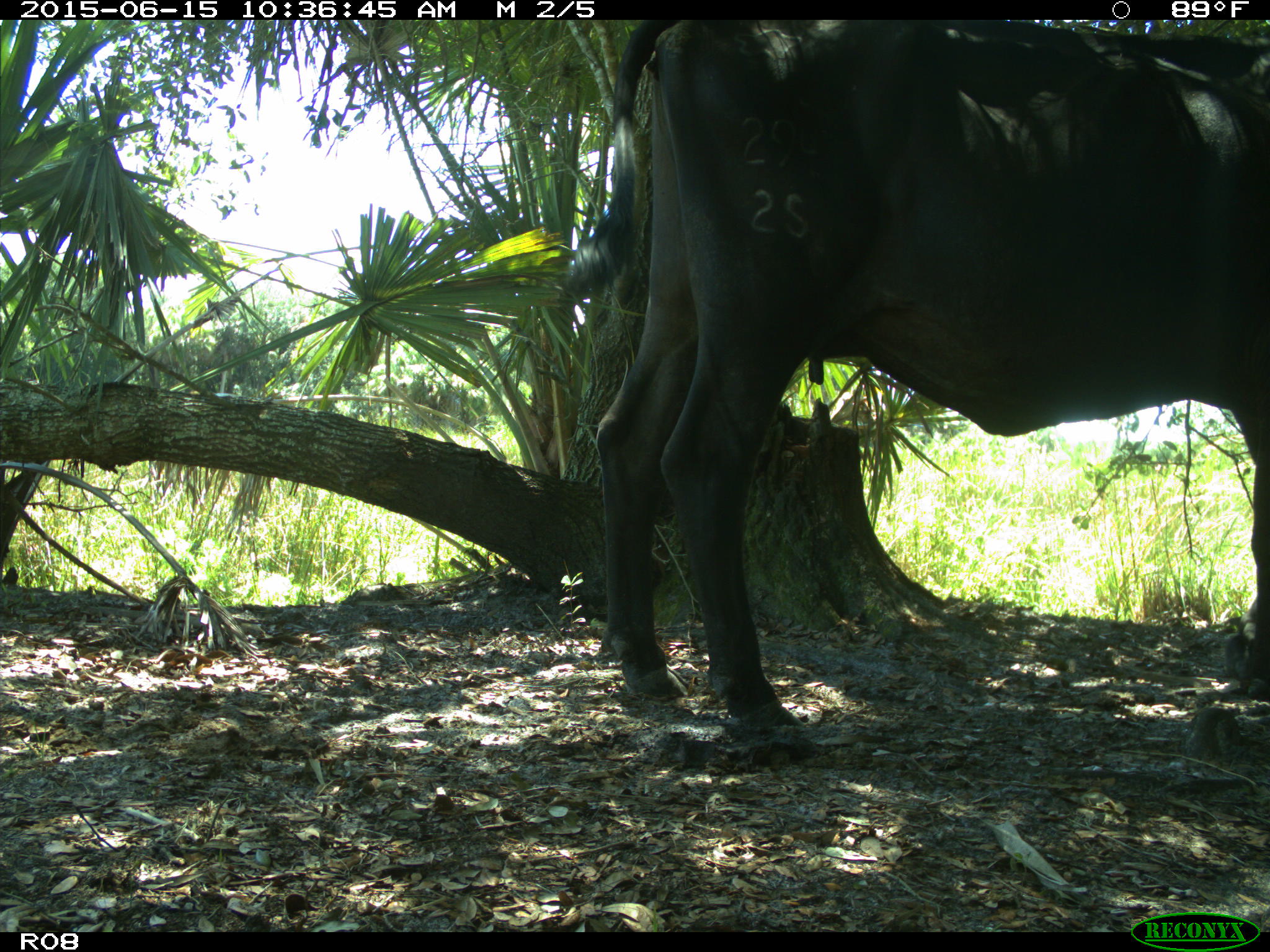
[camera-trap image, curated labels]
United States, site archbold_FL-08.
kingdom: Animalia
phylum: Chordata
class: Mammalia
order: Artiodactyla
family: Bovidae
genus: Bos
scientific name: Bos taurus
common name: domestic cow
Bos taurus (domestic cow).